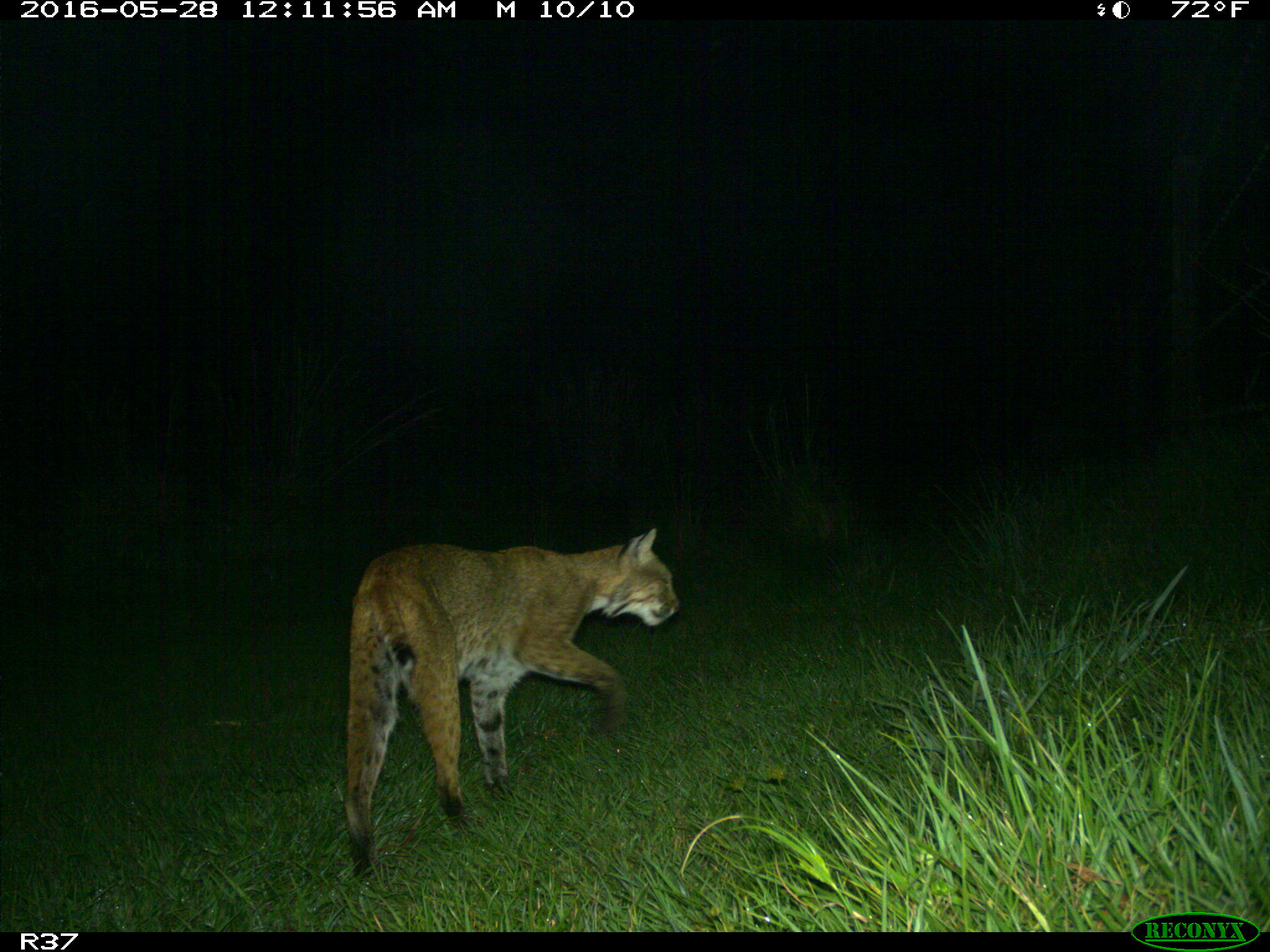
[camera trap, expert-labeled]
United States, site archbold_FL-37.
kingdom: Animalia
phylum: Chordata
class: Mammalia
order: Carnivora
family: Felidae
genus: Lynx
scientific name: Lynx rufus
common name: bobcat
Lynx rufus (bobcat).